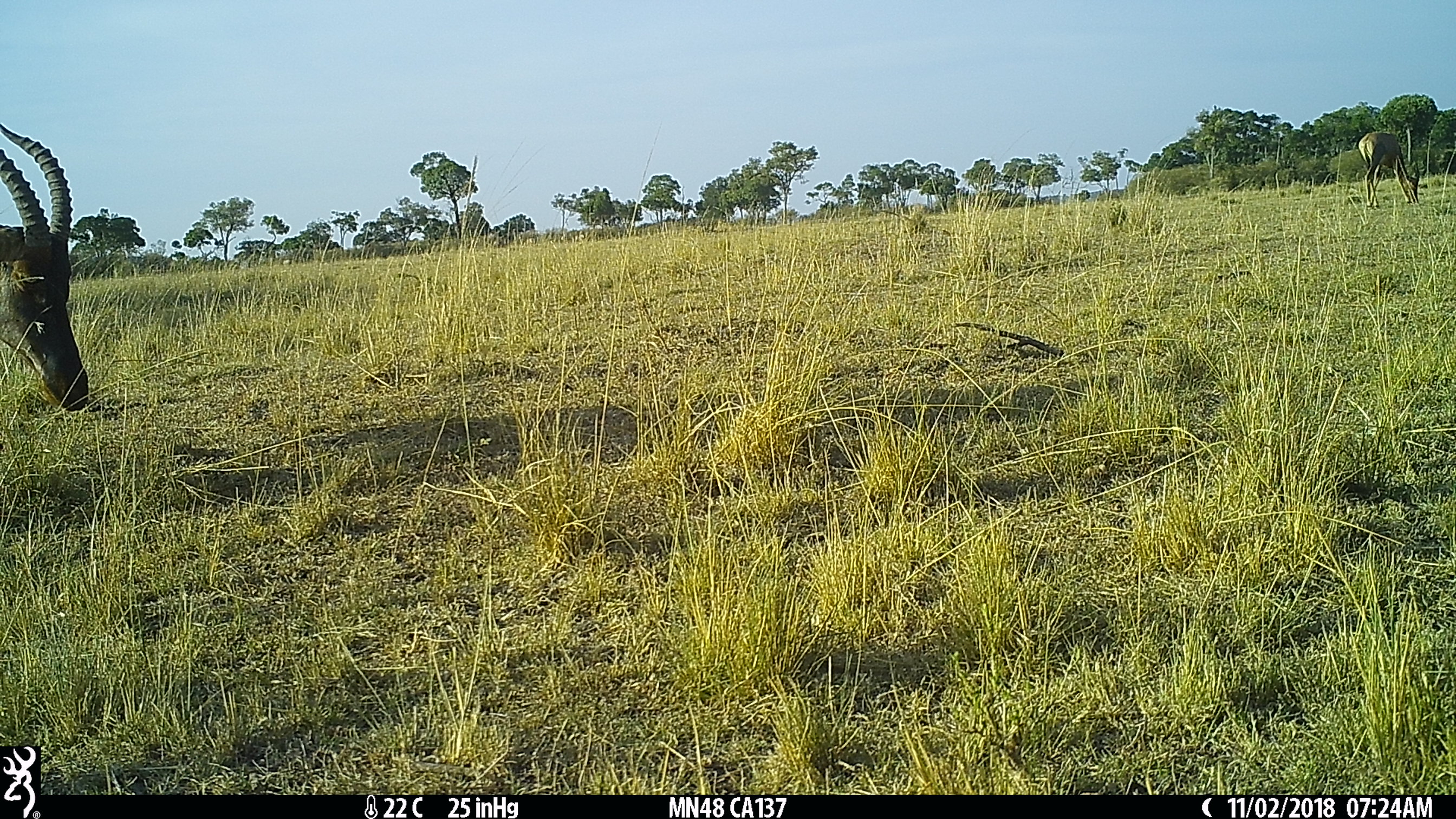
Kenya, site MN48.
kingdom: Animalia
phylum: Chordata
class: Mammalia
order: Artiodactyla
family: Bovidae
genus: Damaliscus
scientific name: Damaliscus lunatus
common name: topi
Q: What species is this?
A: Topi (Damaliscus lunatus).